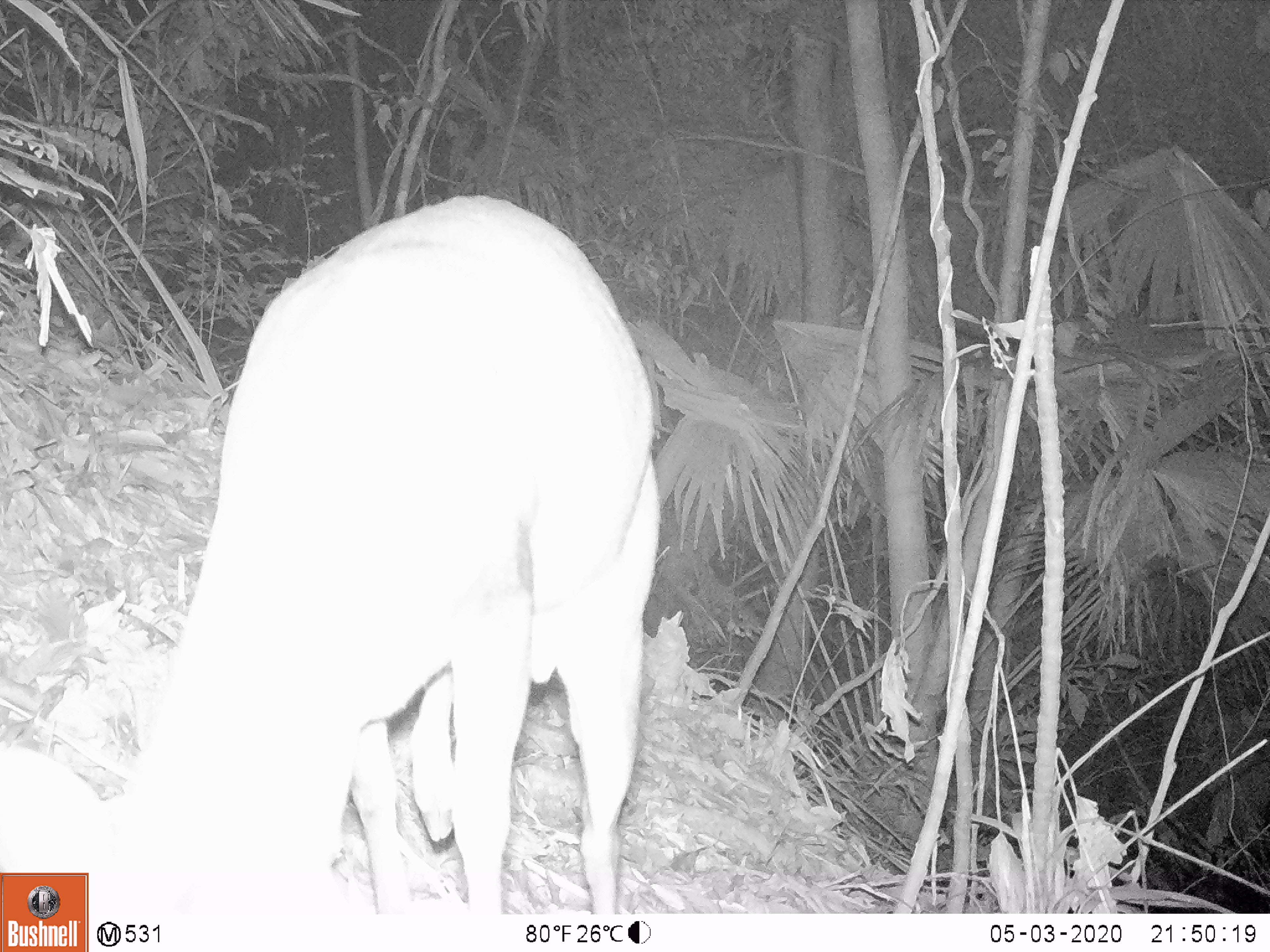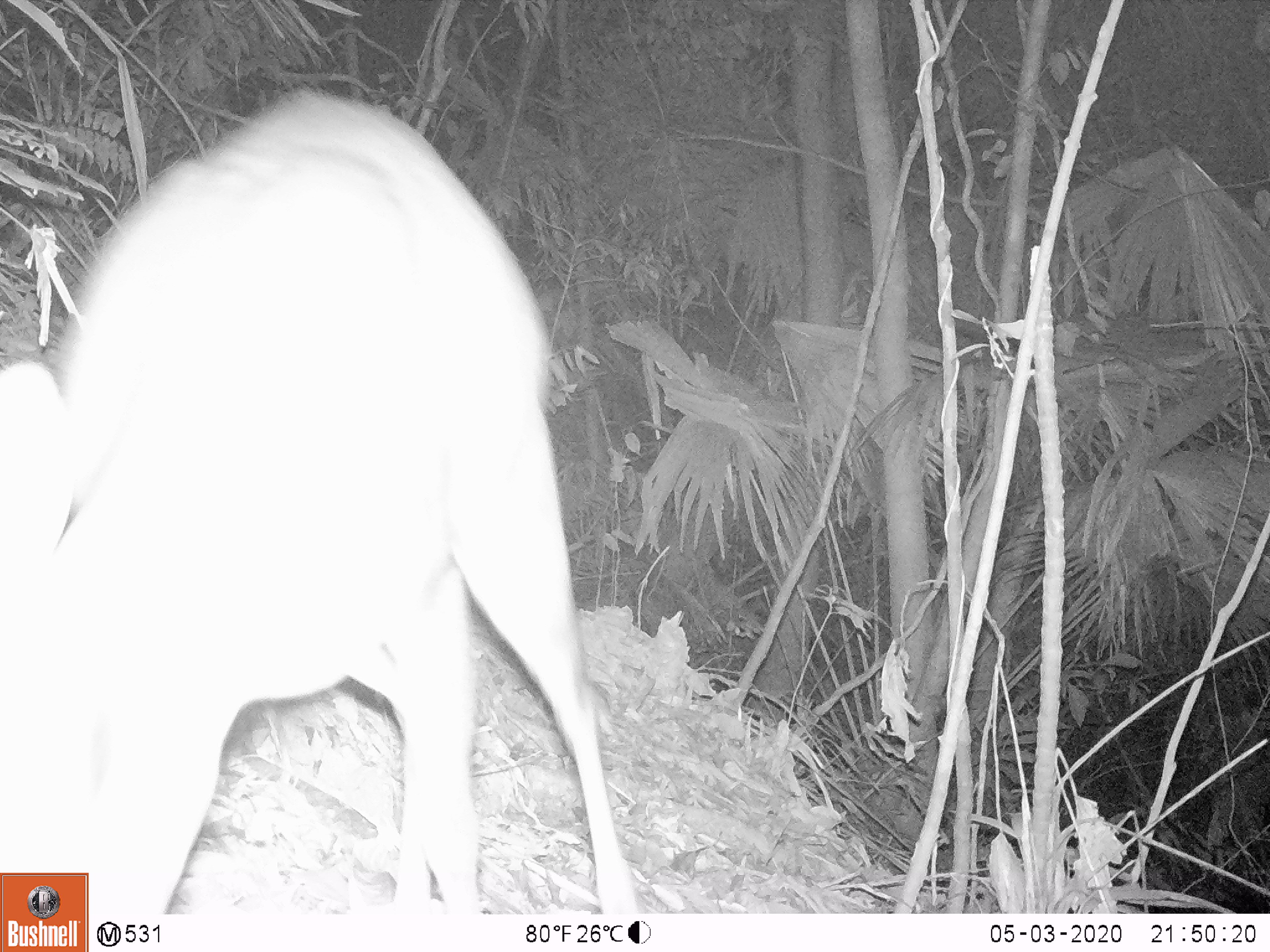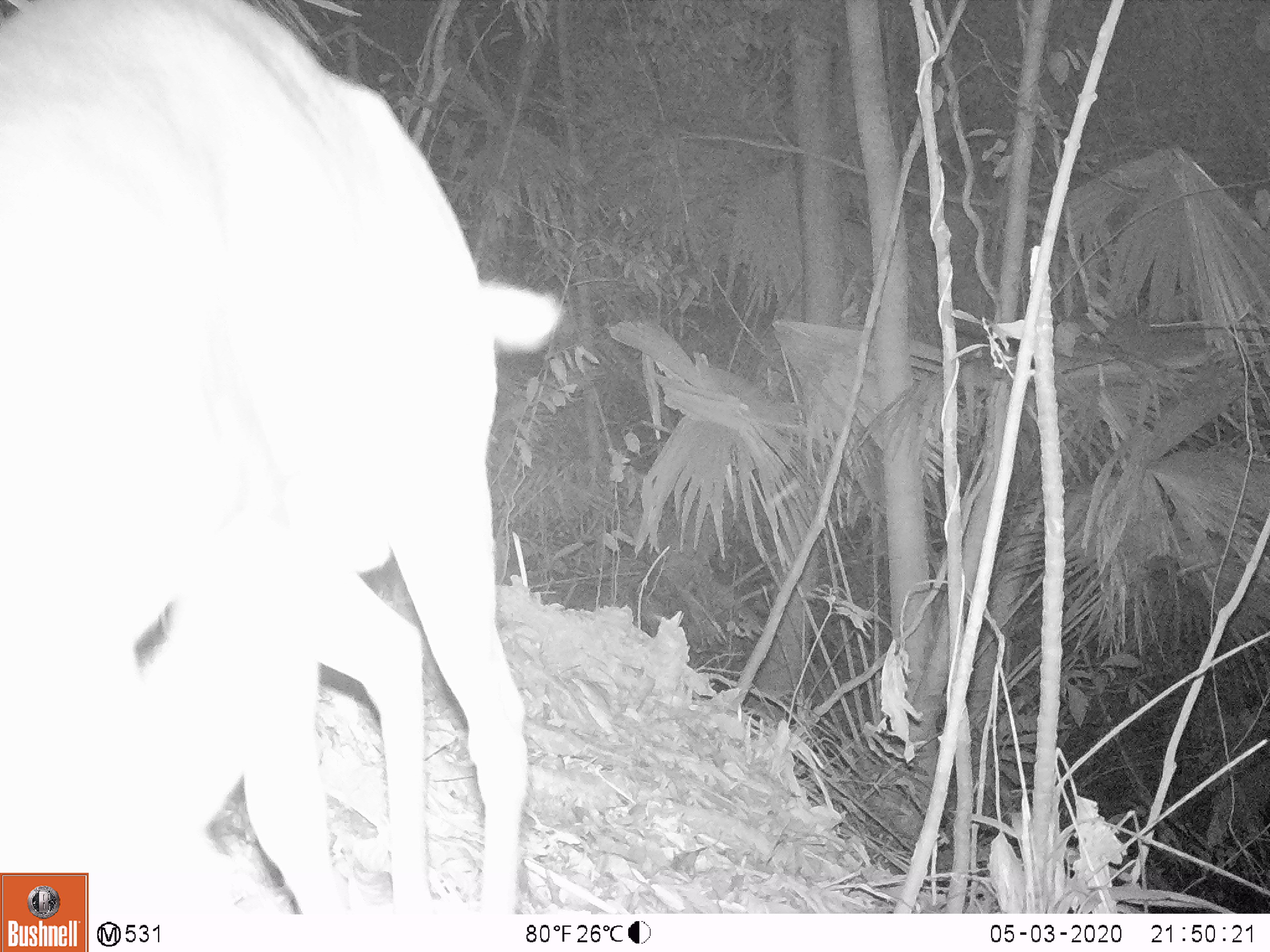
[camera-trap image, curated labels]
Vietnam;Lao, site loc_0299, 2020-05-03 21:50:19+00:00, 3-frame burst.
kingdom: Animalia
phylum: Chordata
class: Mammalia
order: Artiodactyla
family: Cervidae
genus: Muntiacus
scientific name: Muntiacus rooseveltorum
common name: roosevelt's muntjac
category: roosevelts muntjac group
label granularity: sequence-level